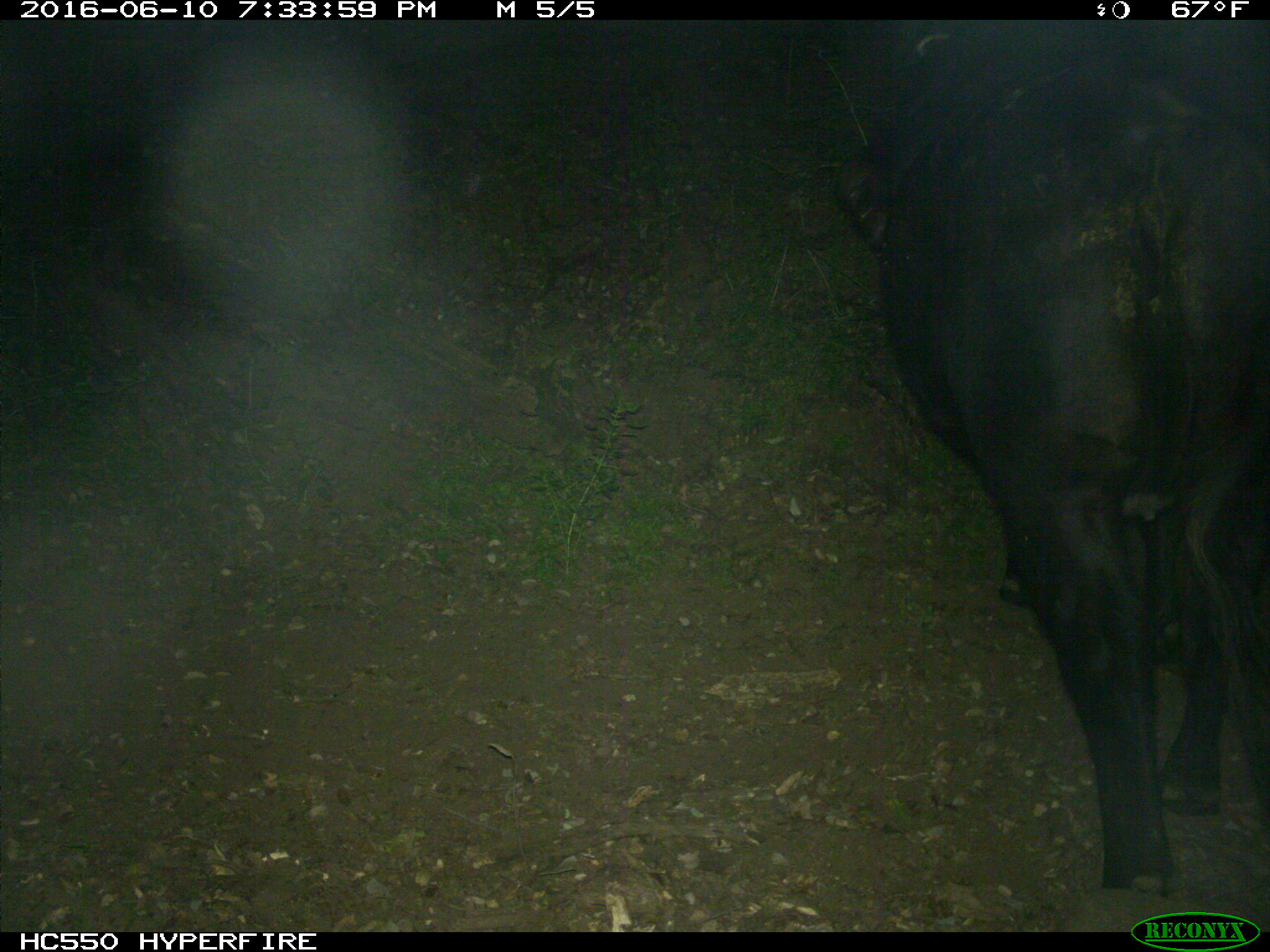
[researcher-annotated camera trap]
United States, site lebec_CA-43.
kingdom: Animalia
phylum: Chordata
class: Mammalia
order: Artiodactyla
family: Bovidae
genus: Bos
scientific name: Bos taurus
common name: domestic cow